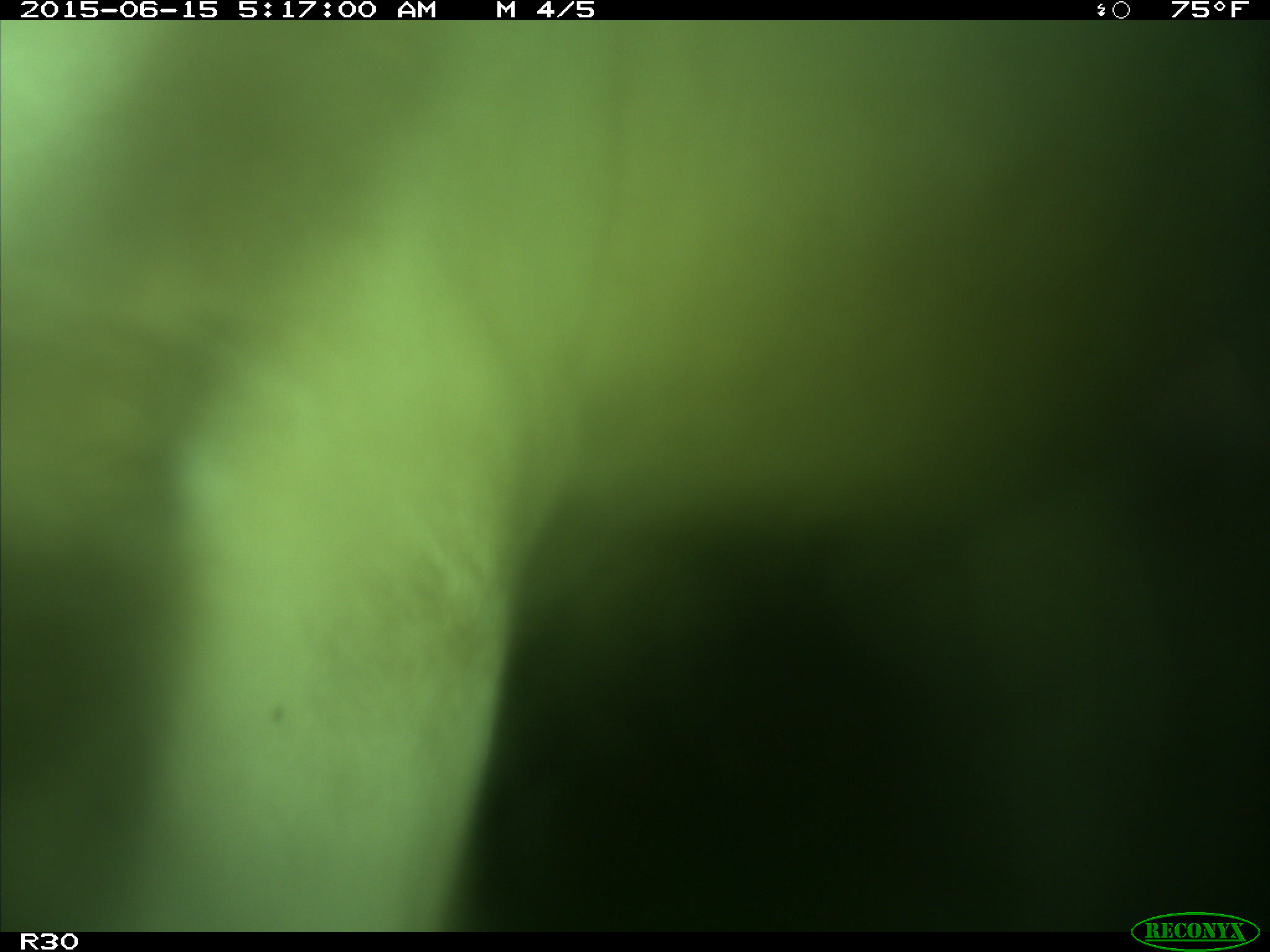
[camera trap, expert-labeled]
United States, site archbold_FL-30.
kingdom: Animalia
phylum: Chordata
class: Mammalia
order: Artiodactyla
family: Bovidae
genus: Bos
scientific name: Bos taurus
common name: domestic cow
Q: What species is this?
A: Bos taurus (domestic cow).